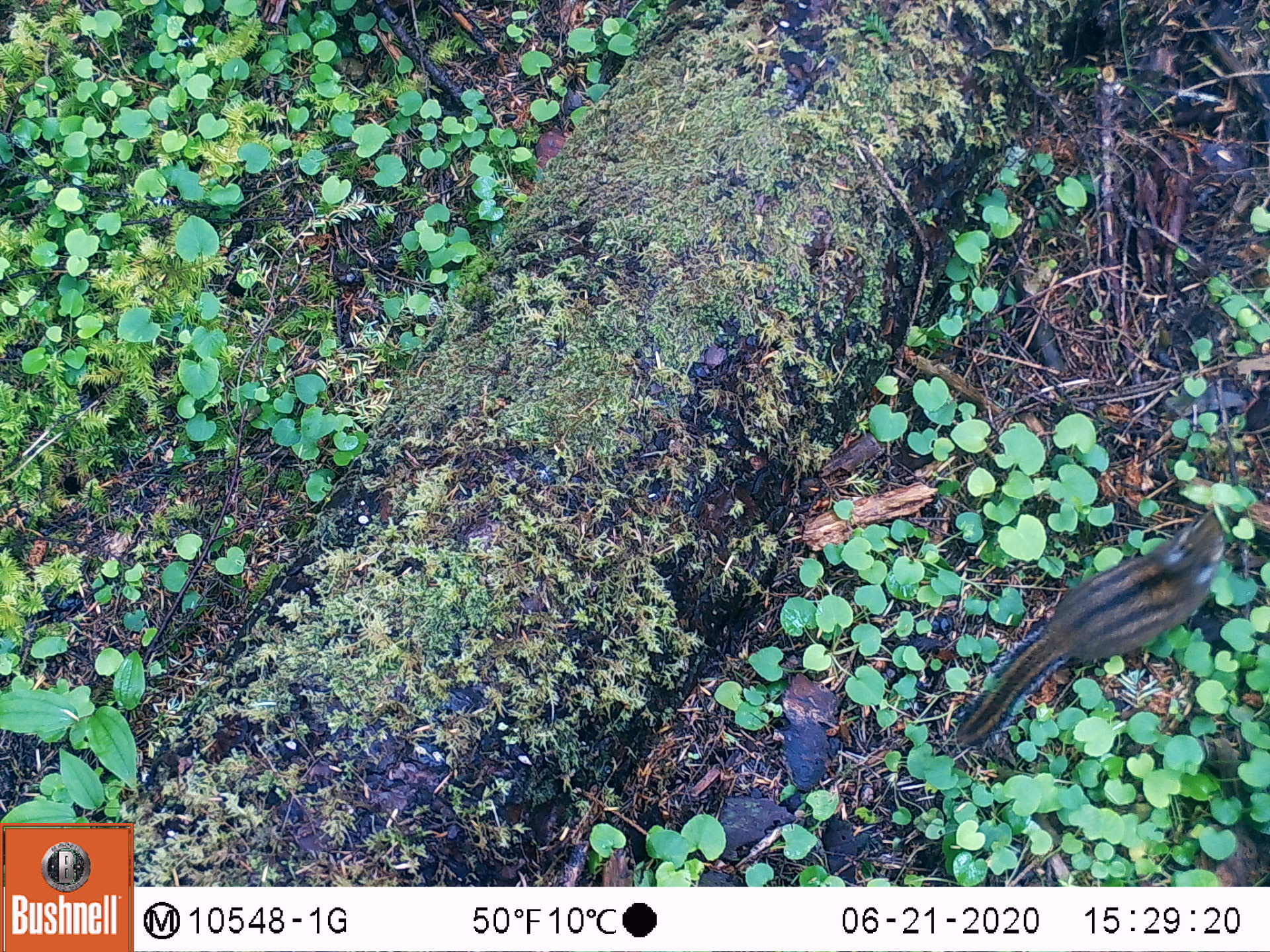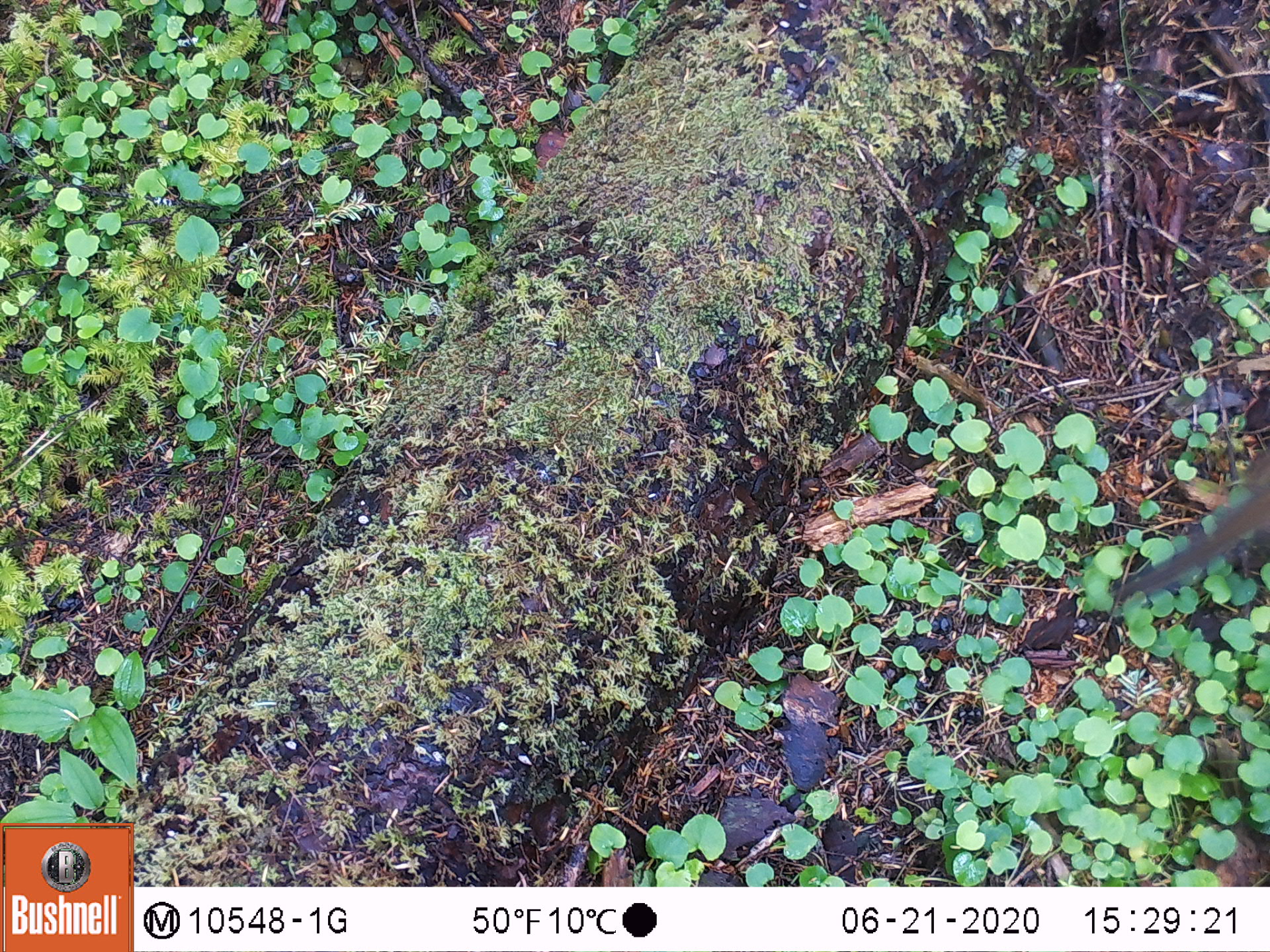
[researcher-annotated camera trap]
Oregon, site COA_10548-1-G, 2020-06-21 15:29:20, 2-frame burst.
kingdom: Animalia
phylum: Chordata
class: Mammalia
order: Rodentia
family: Sciuridae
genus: Neotamias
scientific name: Neotamias townsendii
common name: townsend's chipmunk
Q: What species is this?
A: Townsend's chipmunk (Neotamias townsendii).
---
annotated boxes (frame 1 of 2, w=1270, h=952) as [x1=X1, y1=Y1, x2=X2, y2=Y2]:
townsend's chipmunk: [x1=940, y1=499, x2=1235, y2=756]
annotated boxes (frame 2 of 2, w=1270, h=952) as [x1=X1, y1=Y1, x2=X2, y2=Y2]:
townsend's chipmunk: [x1=1105, y1=436, x2=1266, y2=608]